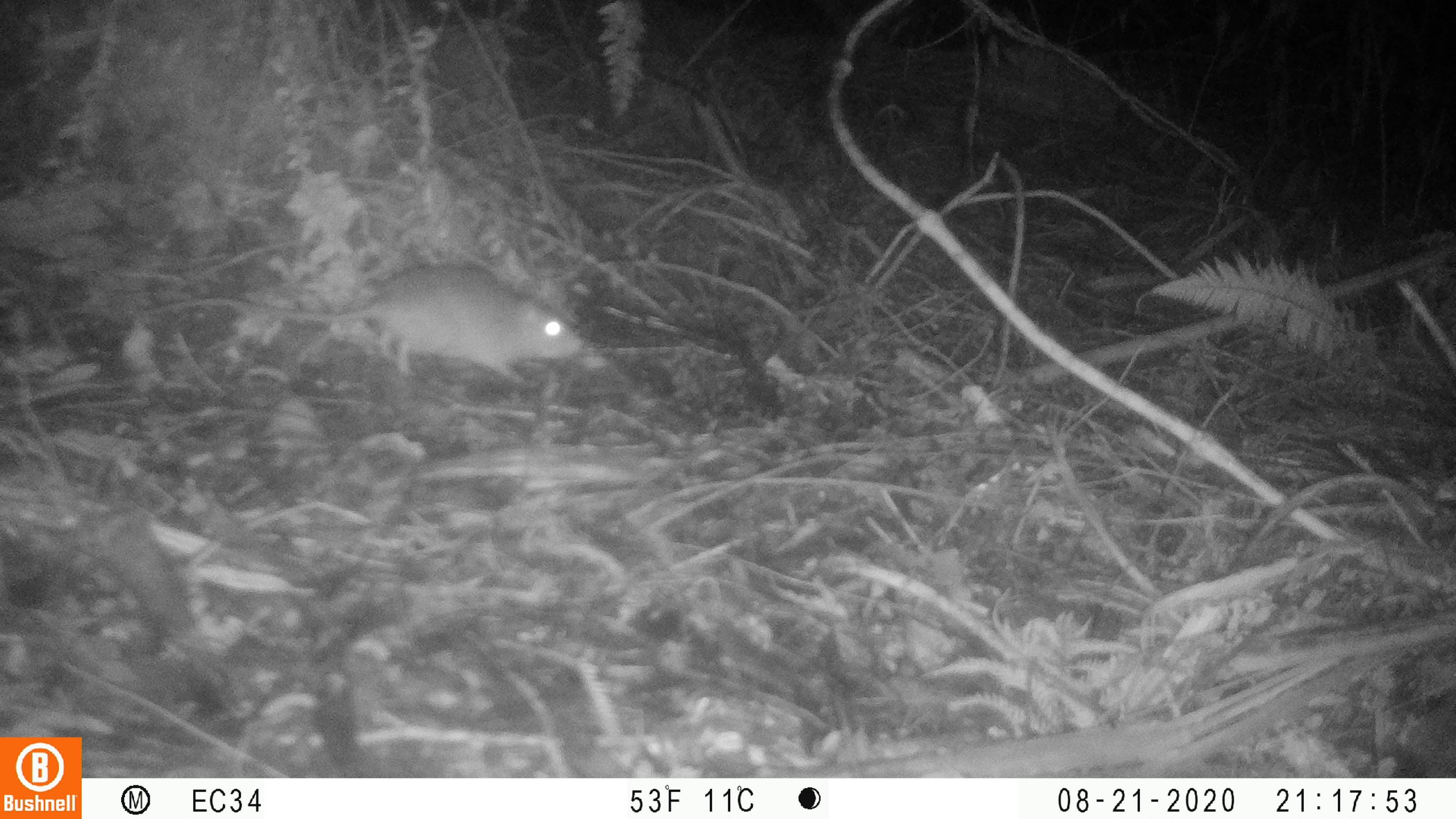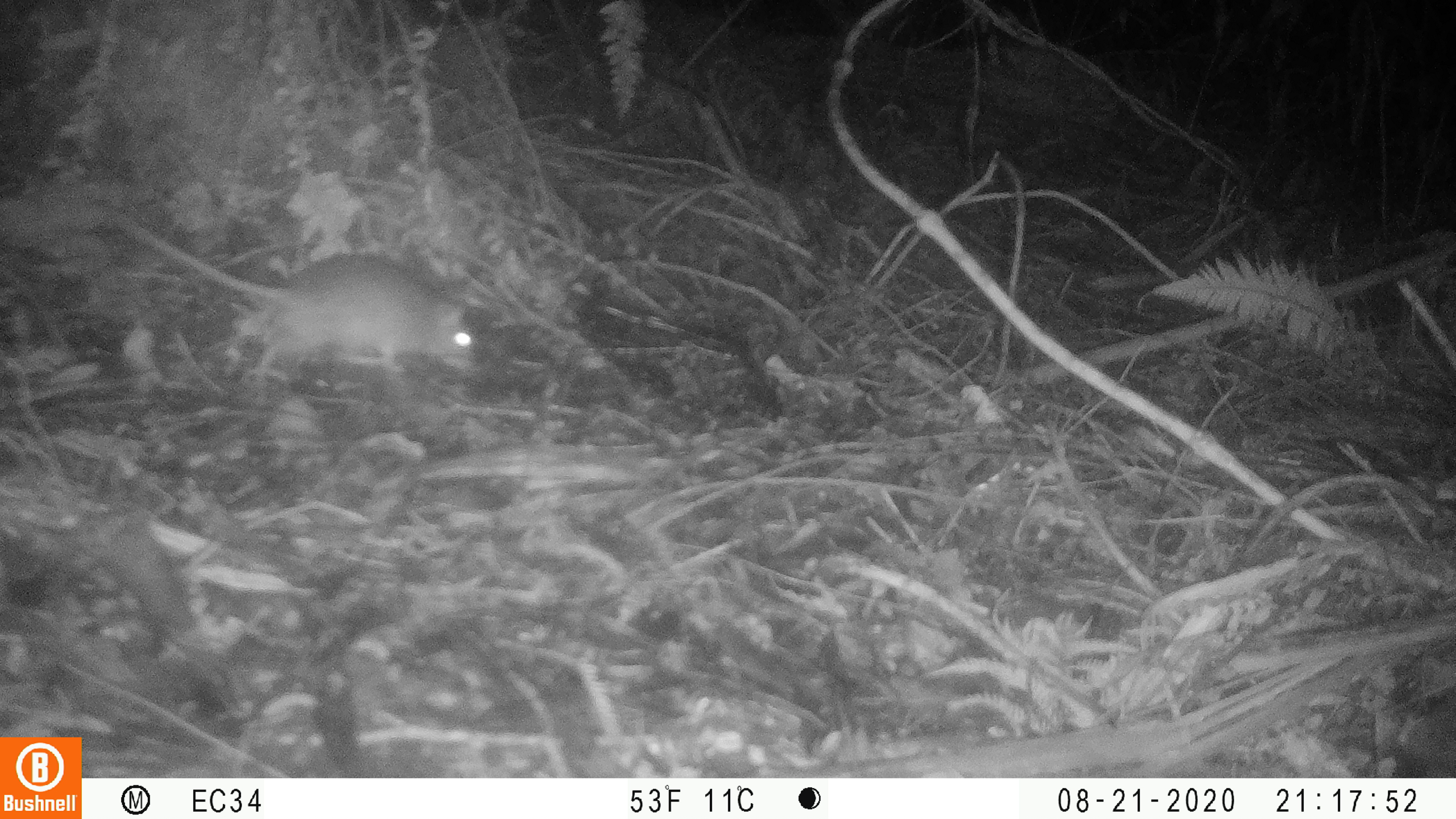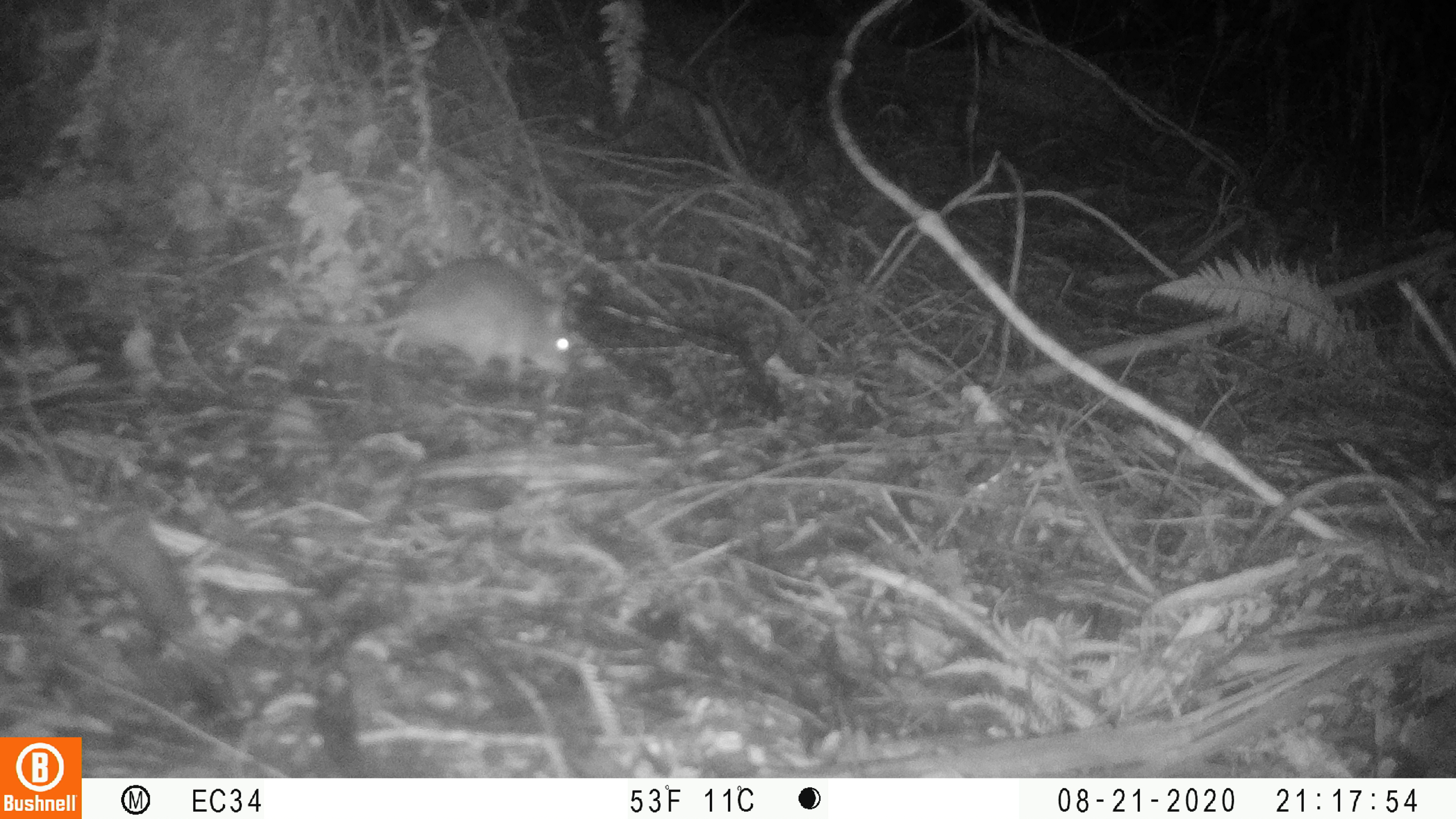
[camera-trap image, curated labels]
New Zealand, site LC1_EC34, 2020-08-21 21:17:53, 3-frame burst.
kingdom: Animalia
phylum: Chordata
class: Mammalia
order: Rodentia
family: Muridae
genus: Rattus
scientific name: Rattus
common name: rat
Rat (Rattus).